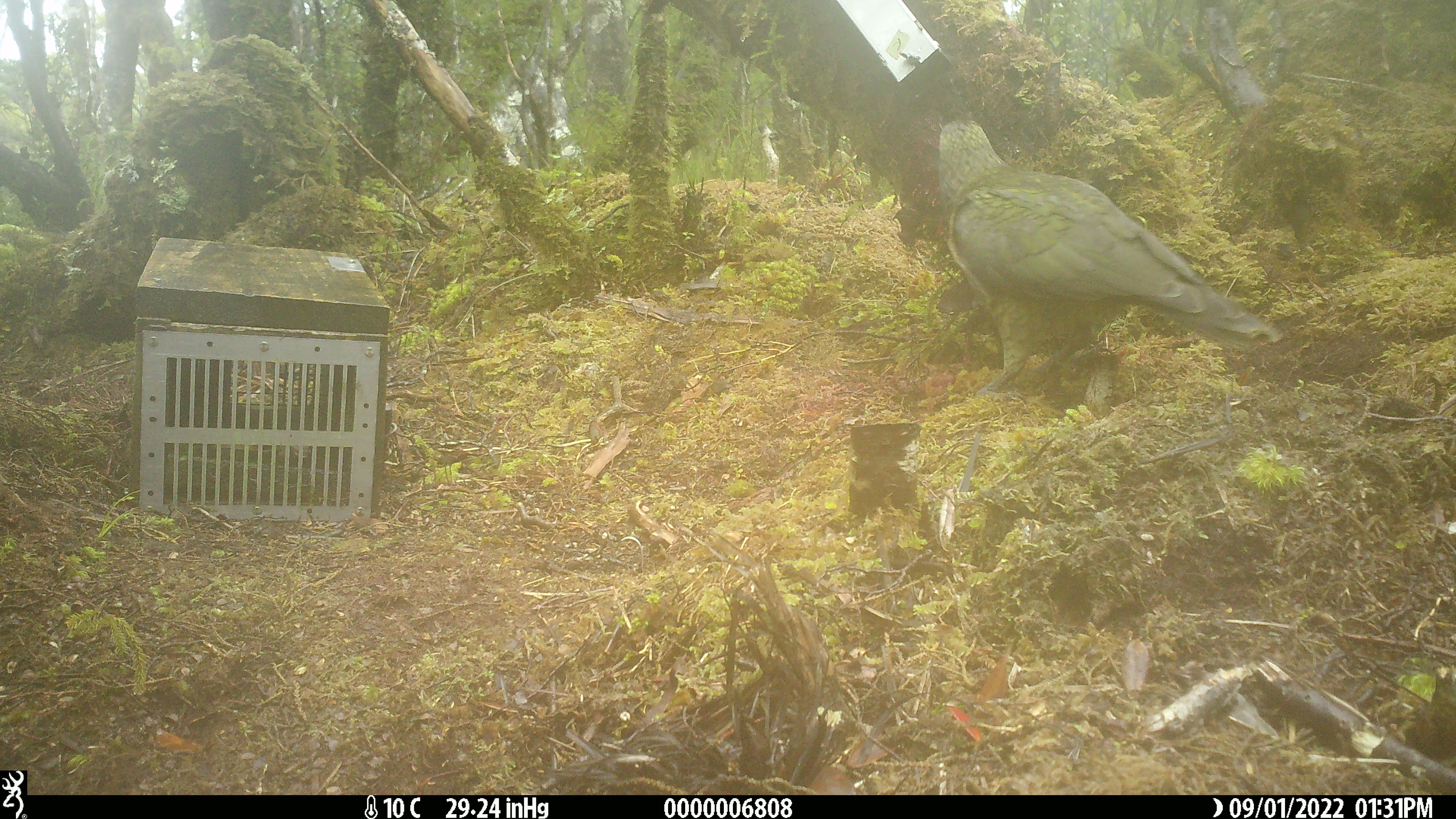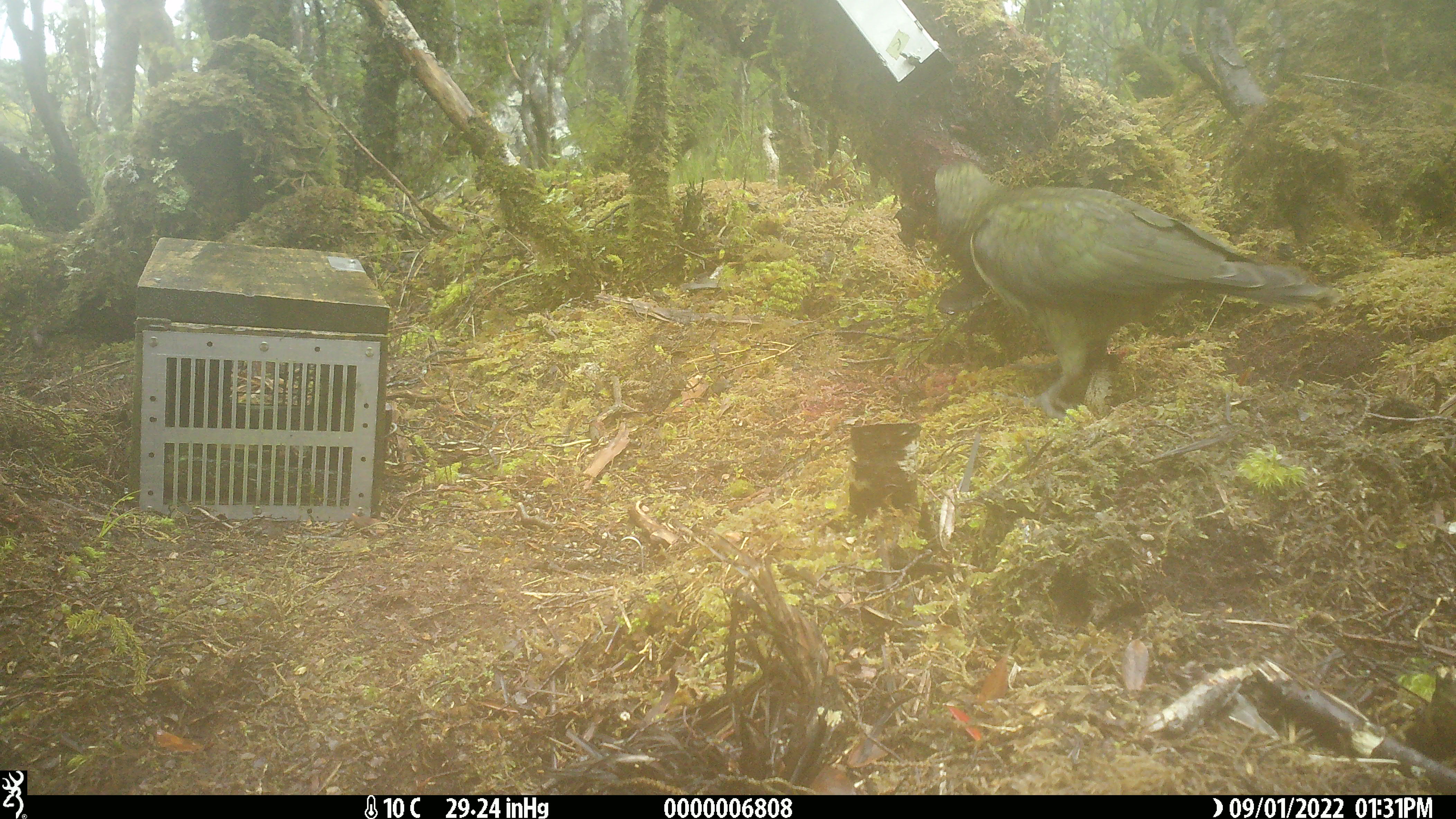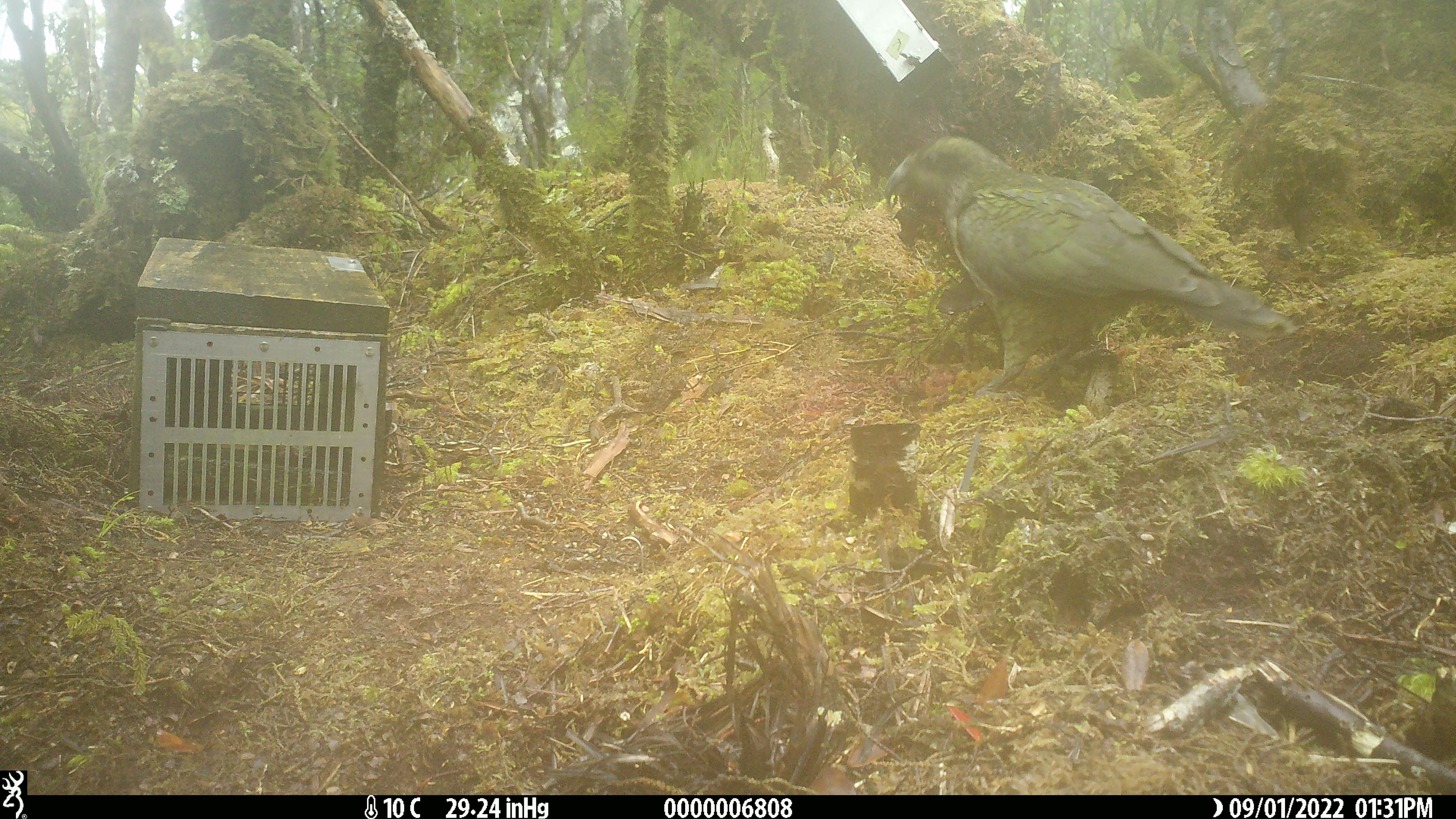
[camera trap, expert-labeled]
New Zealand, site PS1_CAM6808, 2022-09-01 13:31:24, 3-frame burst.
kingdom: Animalia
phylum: Chordata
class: Aves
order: Psittaciformes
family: Strigopidae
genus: Nestor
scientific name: Nestor notabilis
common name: kea